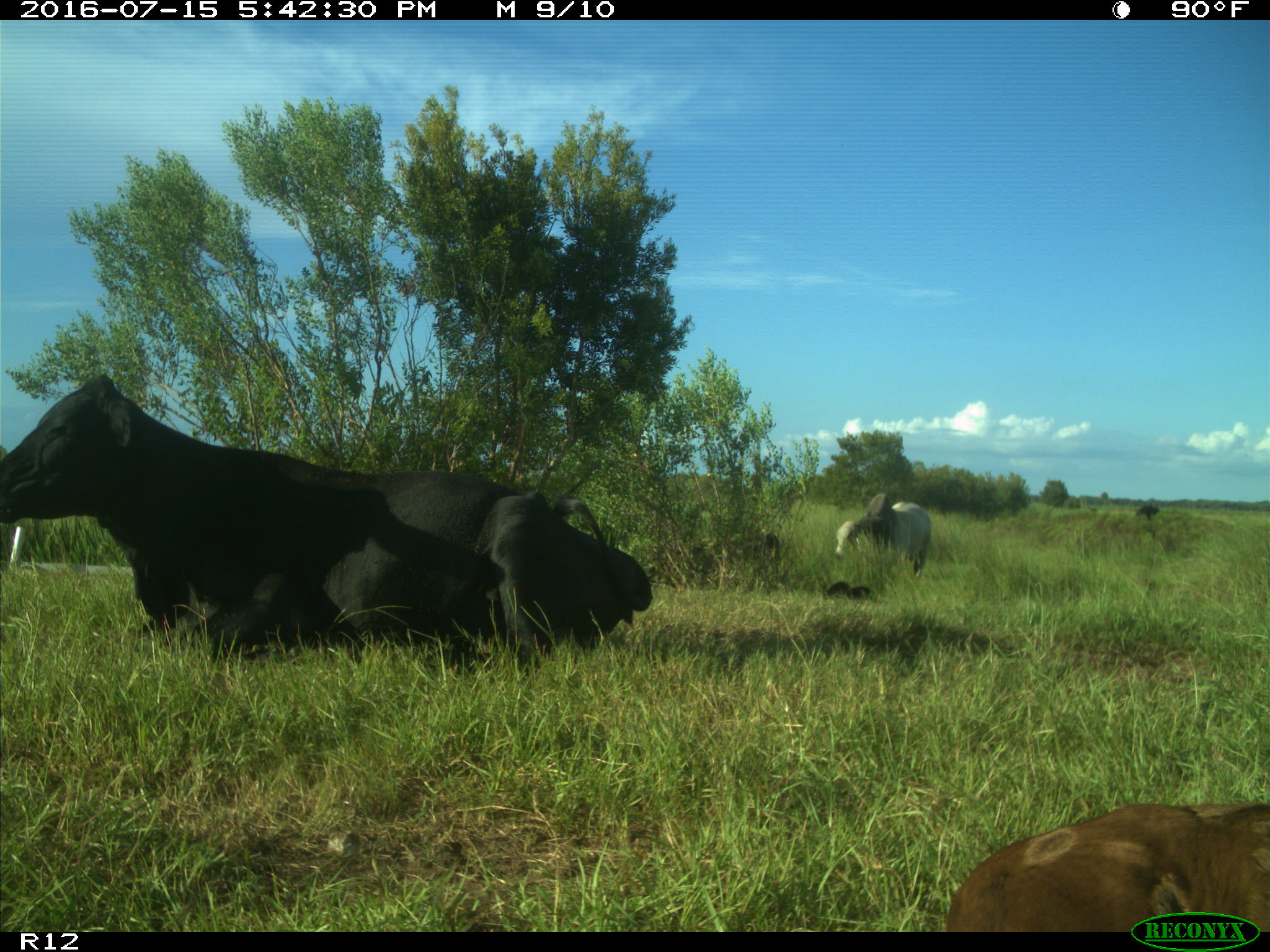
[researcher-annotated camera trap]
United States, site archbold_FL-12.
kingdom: Animalia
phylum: Chordata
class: Mammalia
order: Artiodactyla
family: Bovidae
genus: Bos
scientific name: Bos taurus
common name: domestic cow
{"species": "Bos taurus (domestic cow)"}